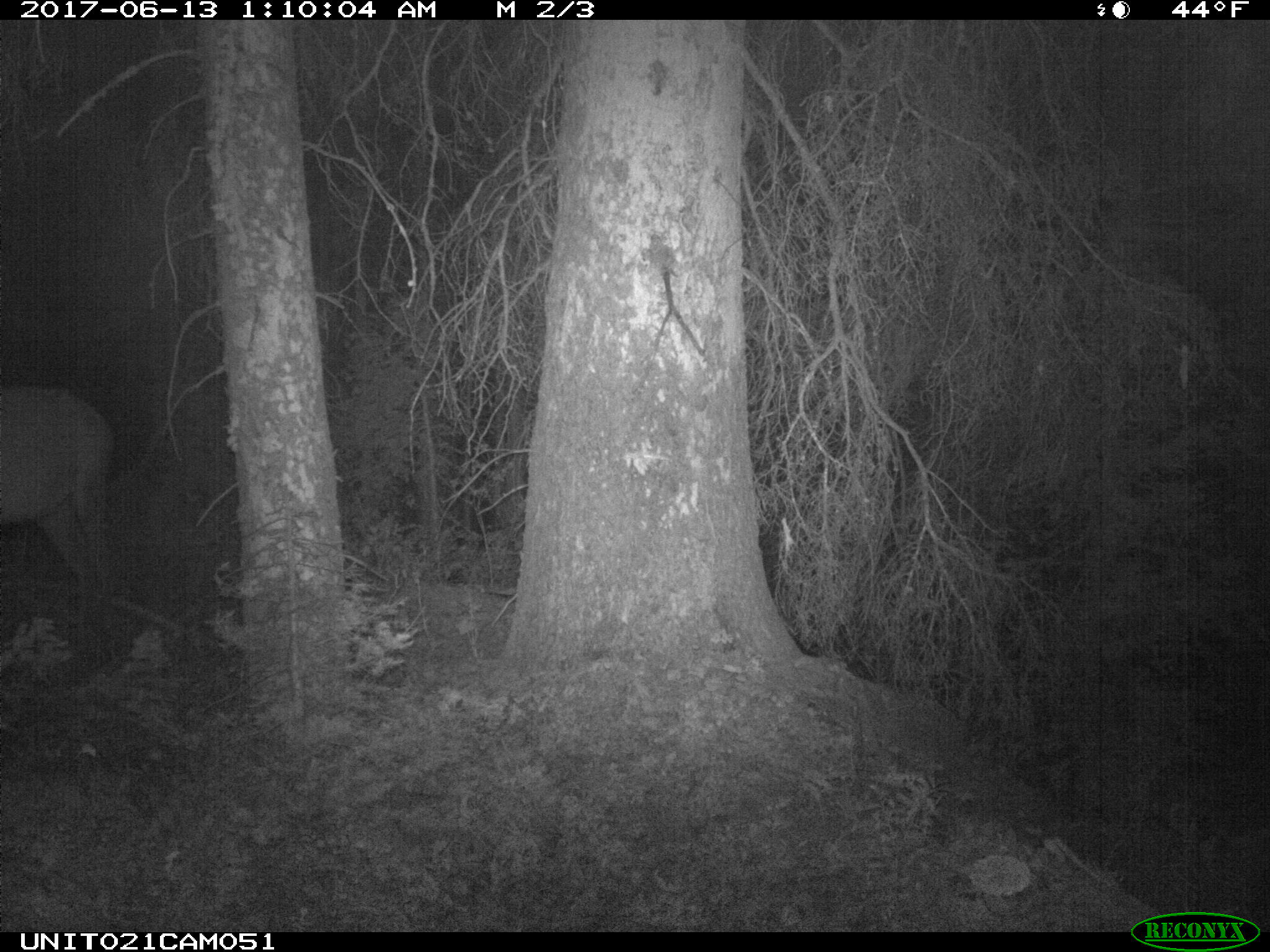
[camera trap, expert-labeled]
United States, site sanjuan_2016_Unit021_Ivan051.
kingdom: Animalia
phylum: Chordata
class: Mammalia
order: Artiodactyla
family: Cervidae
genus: Cervus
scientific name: Cervus elaphus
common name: red deer